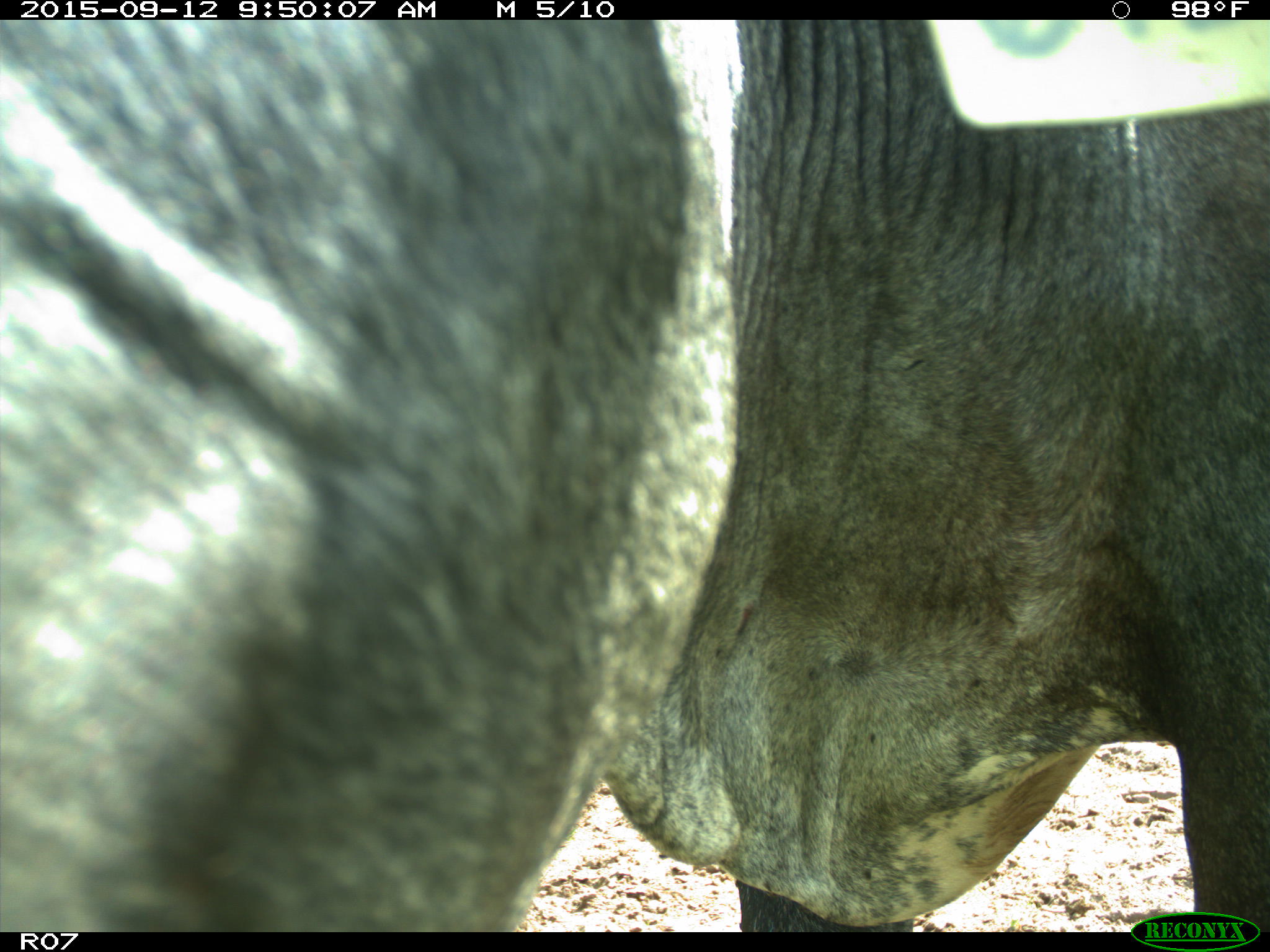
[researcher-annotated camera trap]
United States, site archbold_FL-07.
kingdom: Animalia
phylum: Chordata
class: Mammalia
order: Artiodactyla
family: Bovidae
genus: Bos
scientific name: Bos taurus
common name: domestic cow